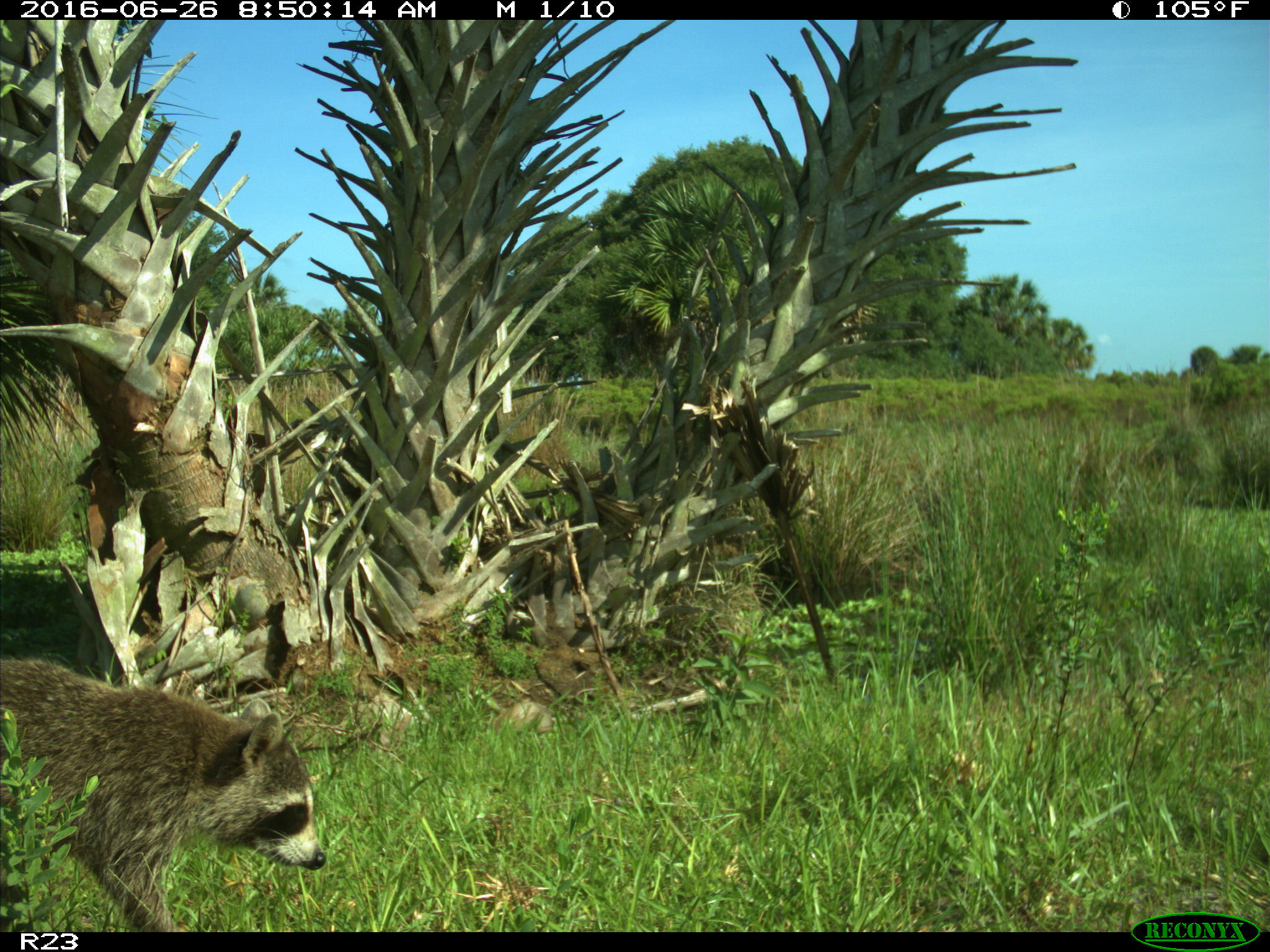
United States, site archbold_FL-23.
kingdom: Animalia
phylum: Chordata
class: Mammalia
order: Carnivora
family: Procyonidae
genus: Procyon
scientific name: Procyon lotor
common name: common raccoon